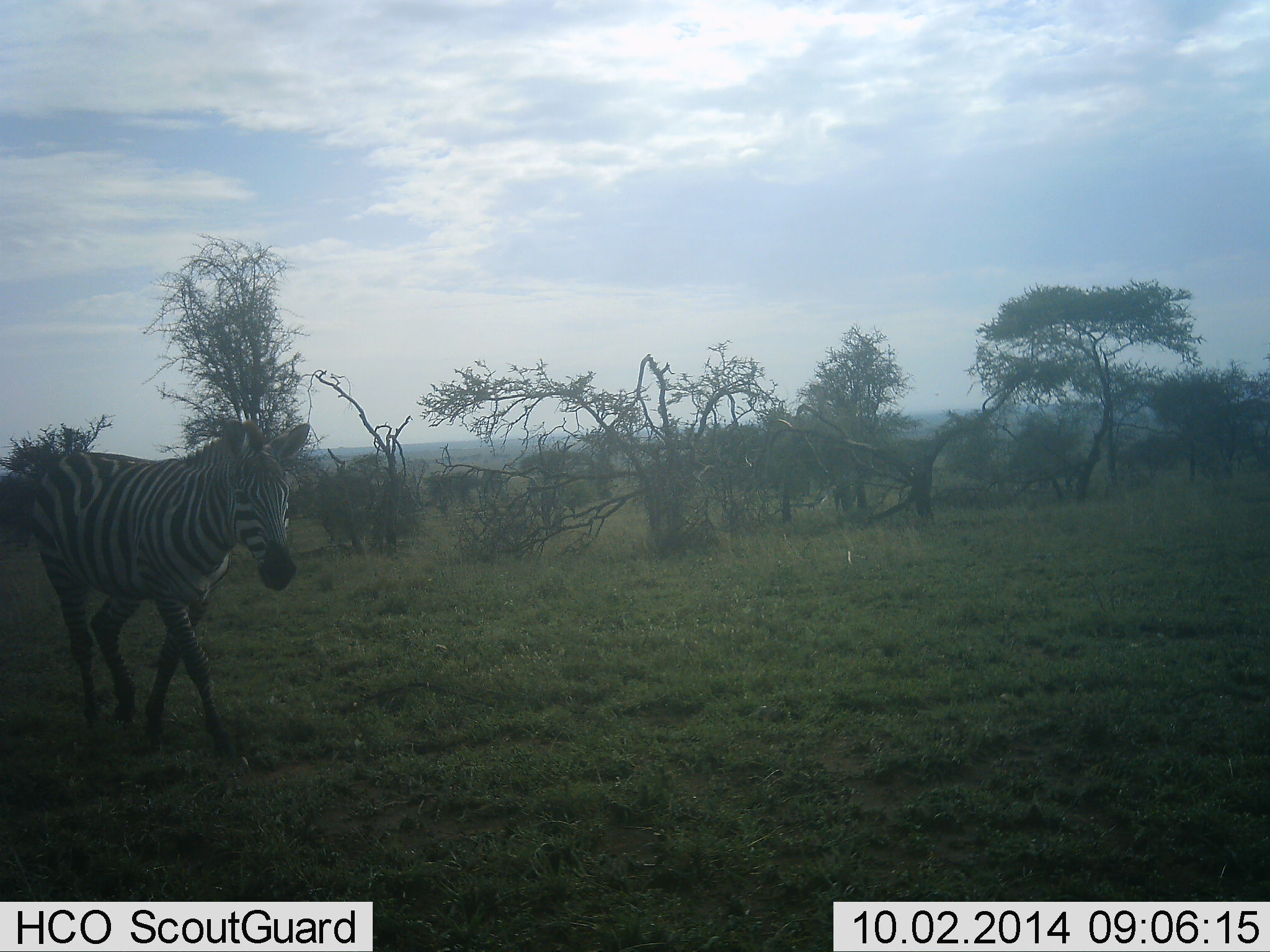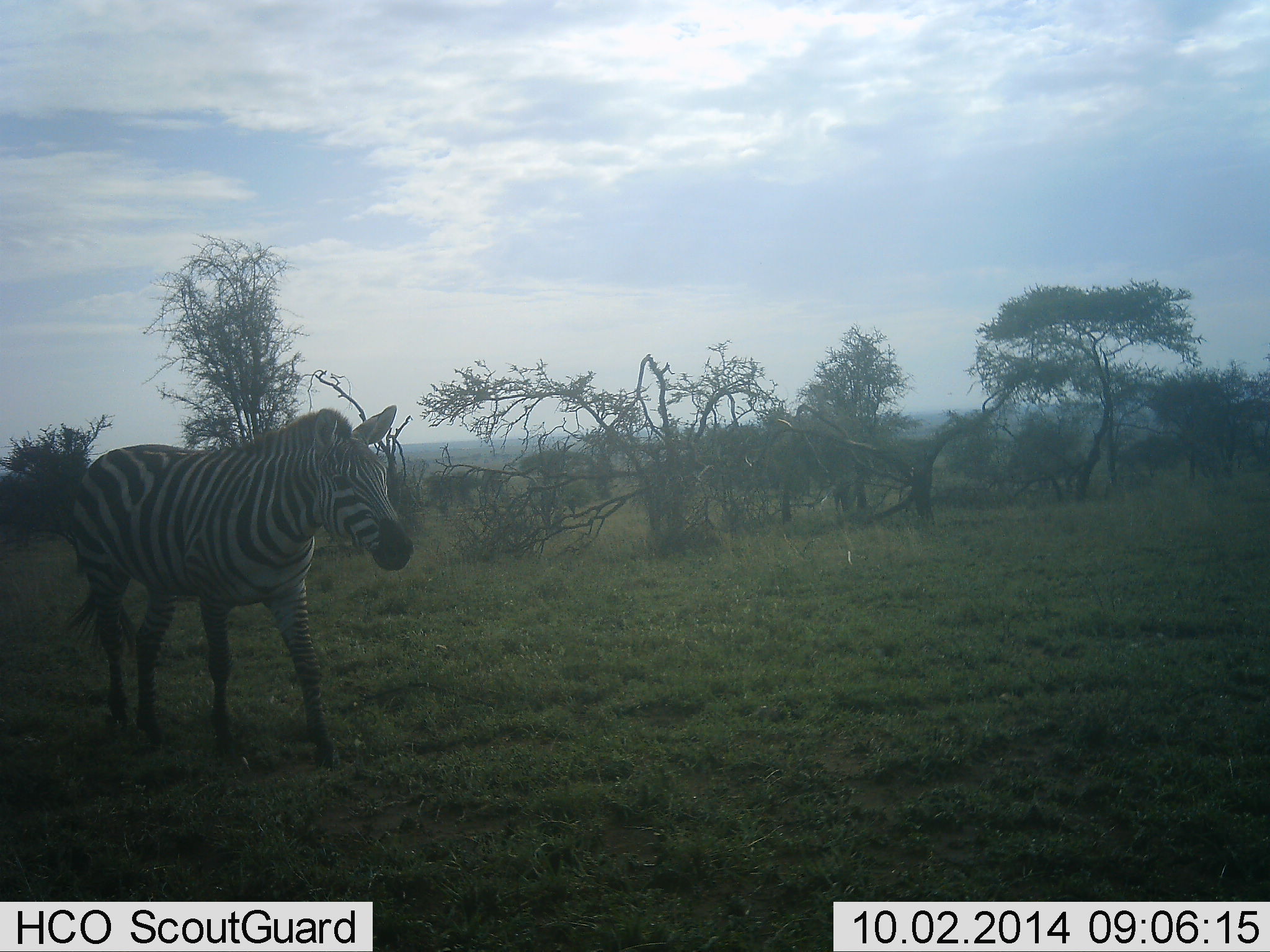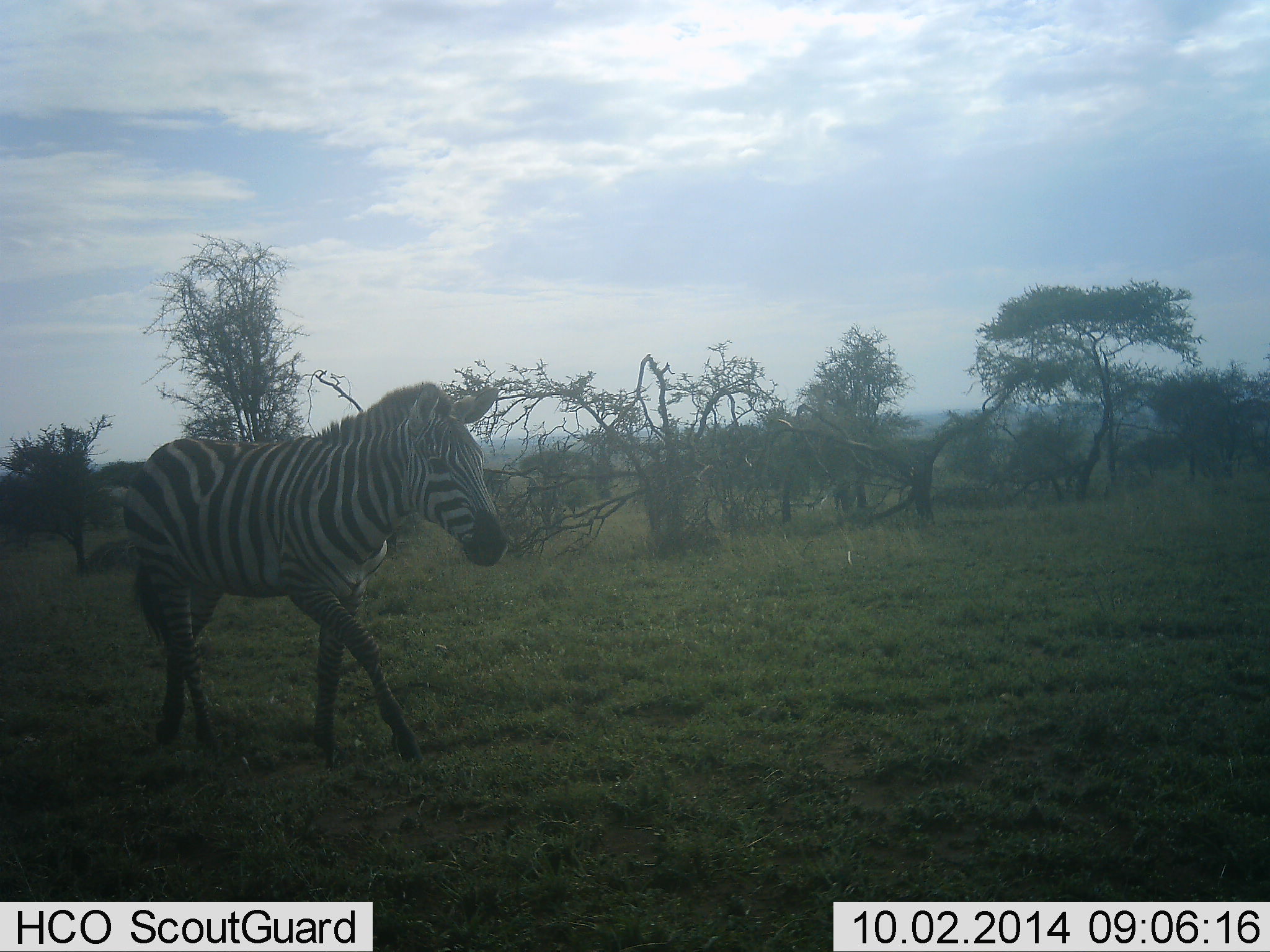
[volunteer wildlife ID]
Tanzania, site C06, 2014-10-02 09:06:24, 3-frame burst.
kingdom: Animalia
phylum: Chordata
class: Mammalia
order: Perissodactyla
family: Equidae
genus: Equus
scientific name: Equus quagga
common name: plains zebra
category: zebra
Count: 1.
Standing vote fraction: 10%.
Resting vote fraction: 0%.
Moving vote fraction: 100%.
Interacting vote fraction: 0%.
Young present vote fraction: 0%.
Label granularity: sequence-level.